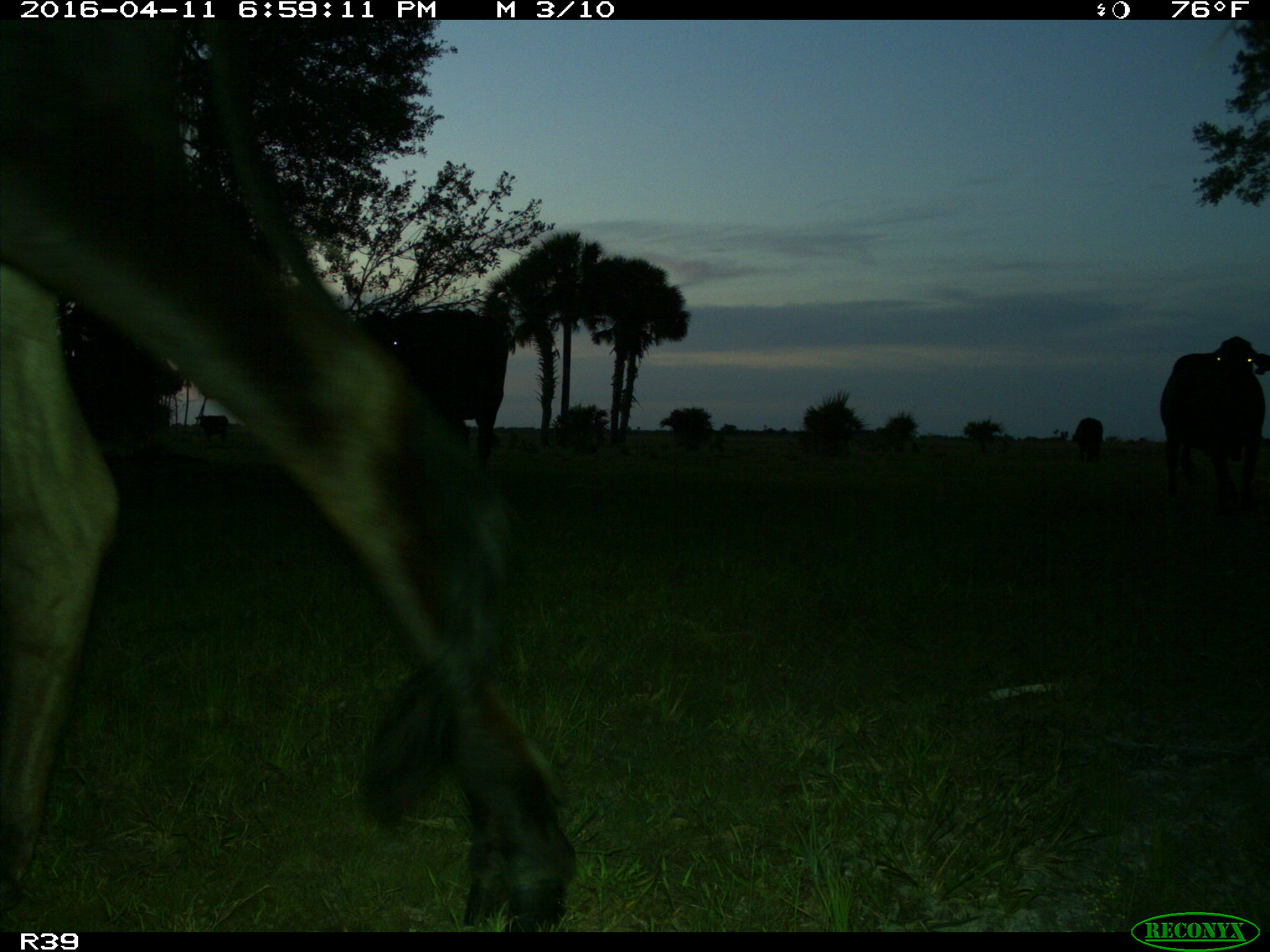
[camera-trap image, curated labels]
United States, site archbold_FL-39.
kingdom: Animalia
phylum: Chordata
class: Mammalia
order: Artiodactyla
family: Bovidae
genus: Bos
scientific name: Bos taurus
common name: domestic cow